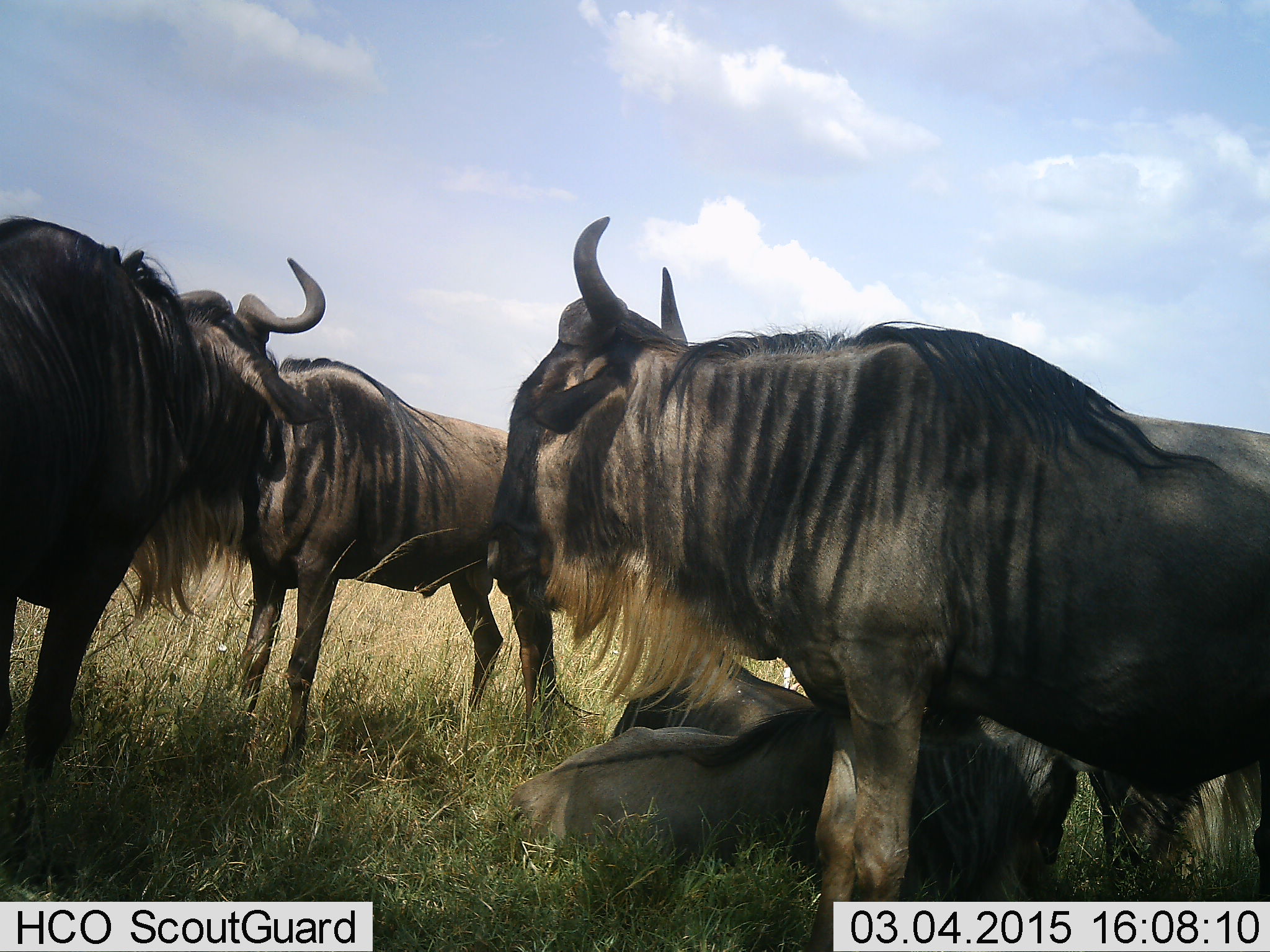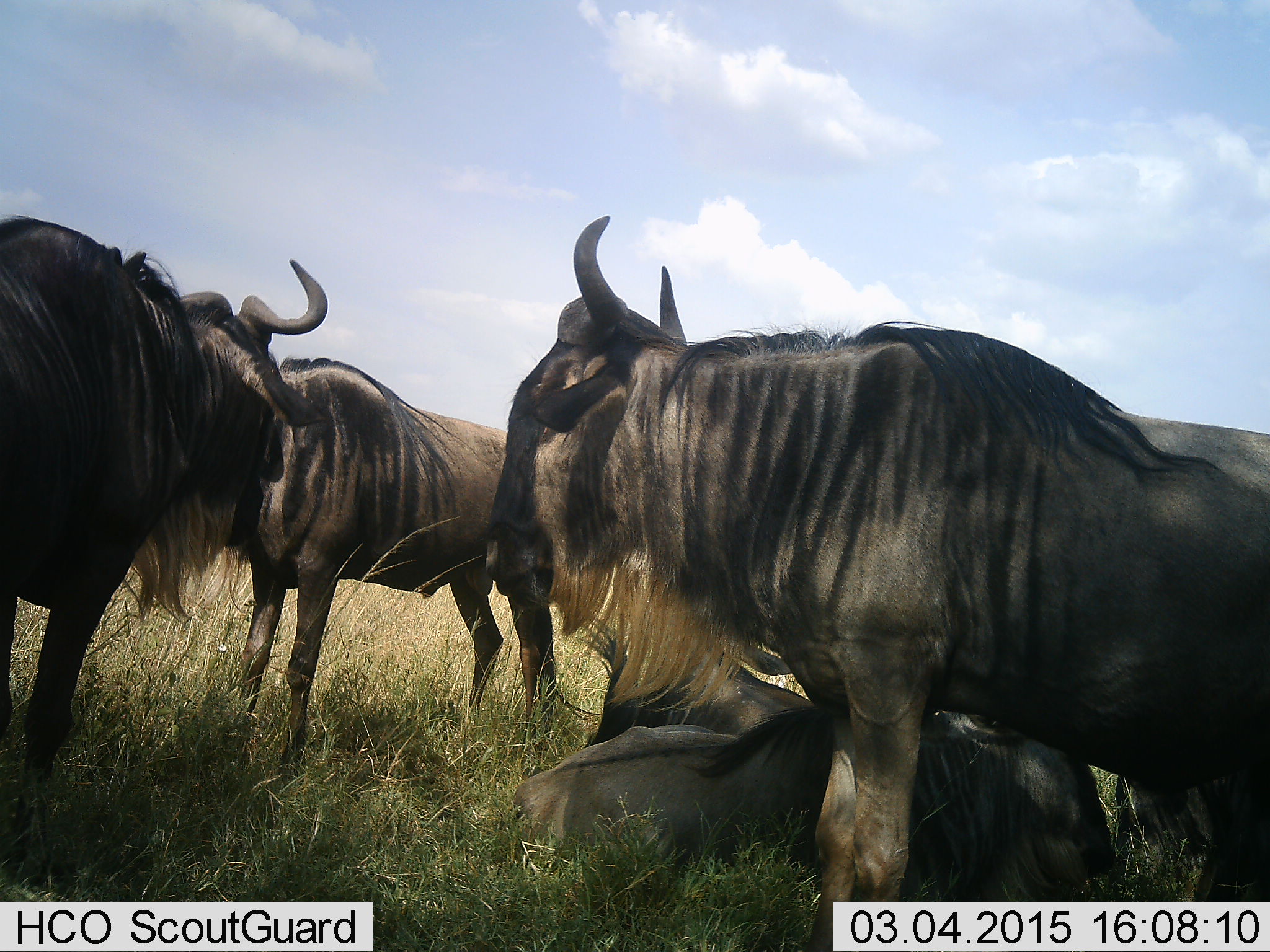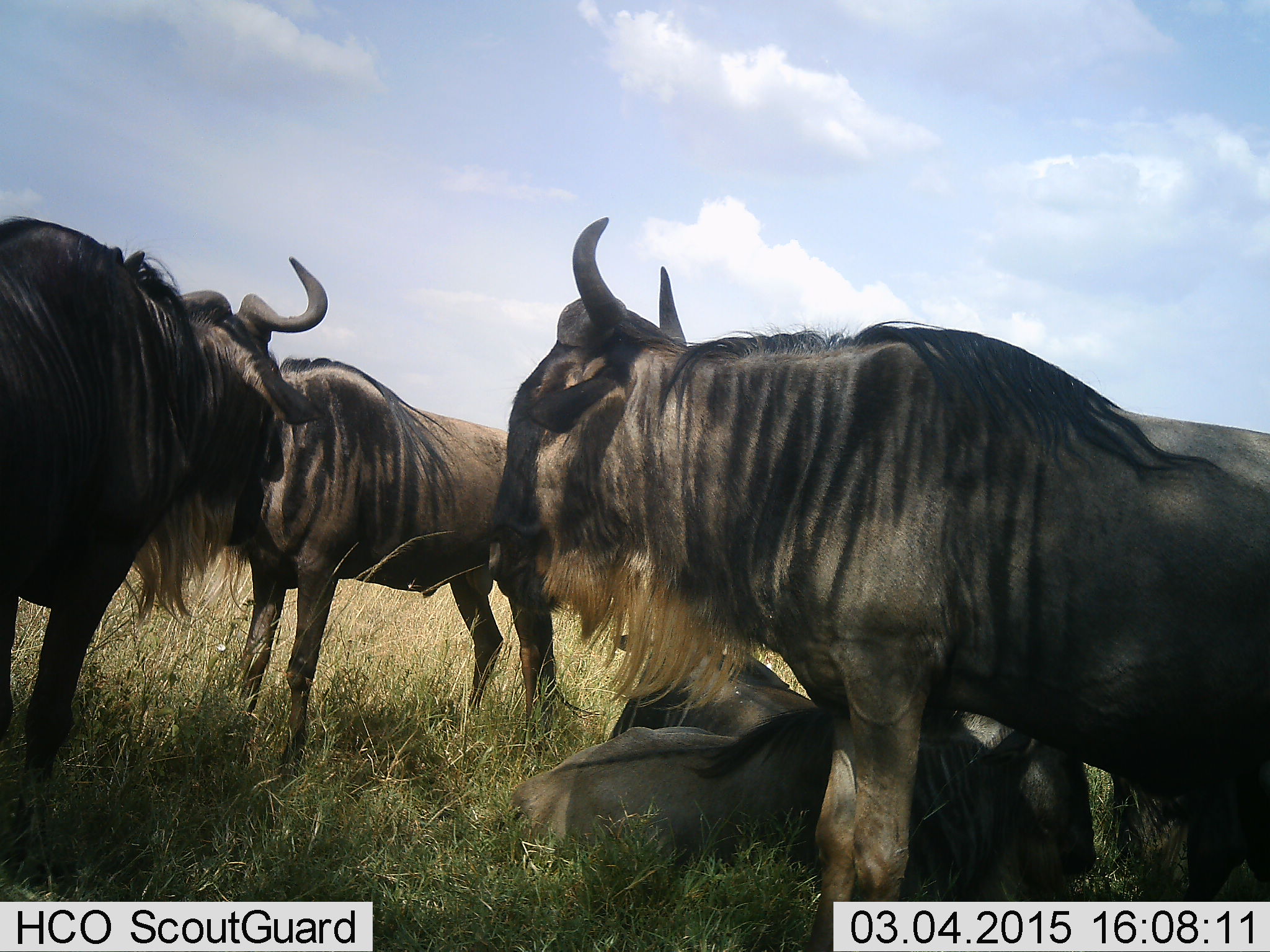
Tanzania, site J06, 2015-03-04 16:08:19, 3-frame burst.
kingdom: Animalia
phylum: Chordata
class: Mammalia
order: Artiodactyla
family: Bovidae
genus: Connochaetes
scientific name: Connochaetes taurinus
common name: blue wildebeest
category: wildebeest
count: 5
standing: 100%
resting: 100%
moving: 0%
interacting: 0%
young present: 0%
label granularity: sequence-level